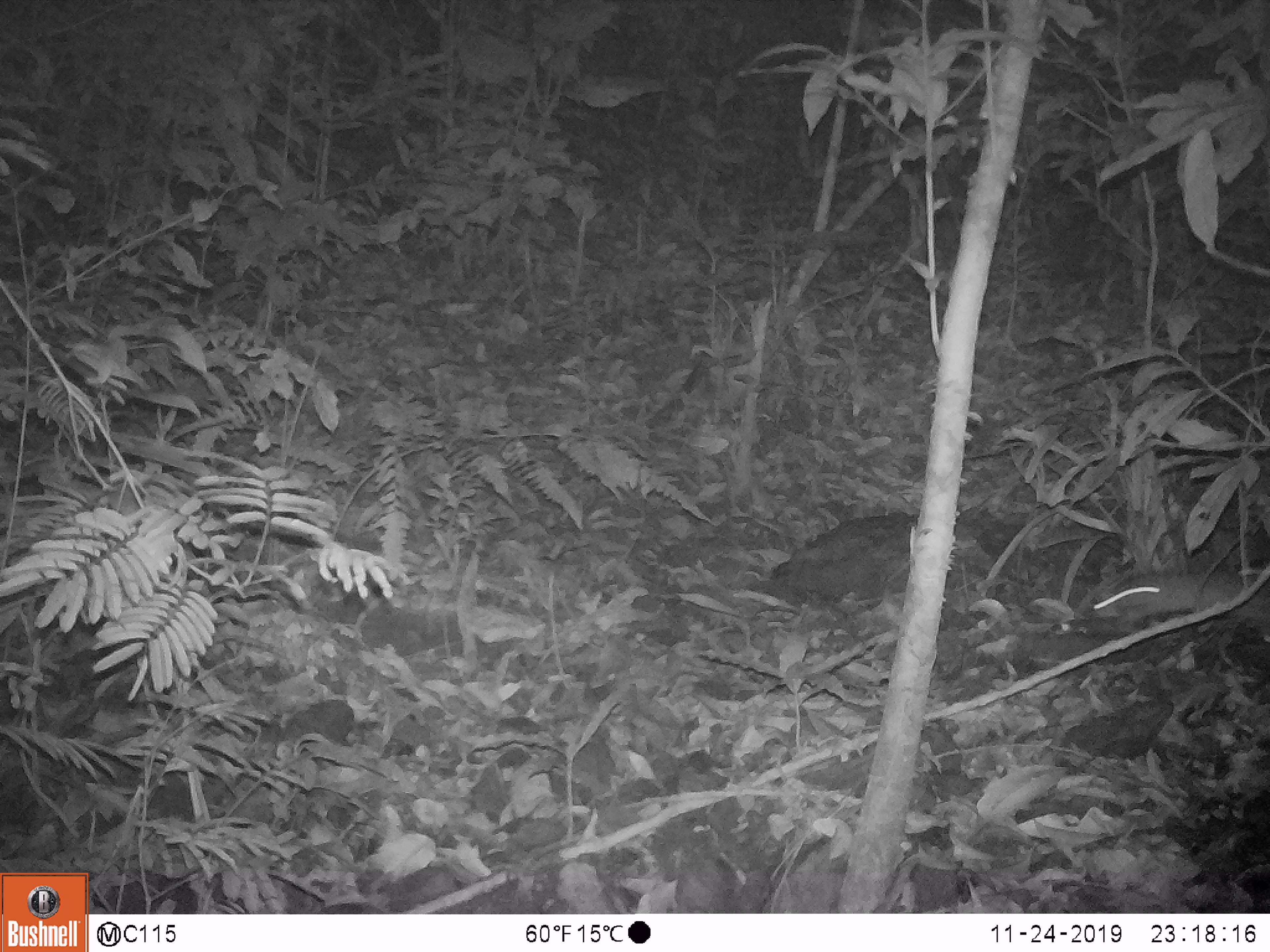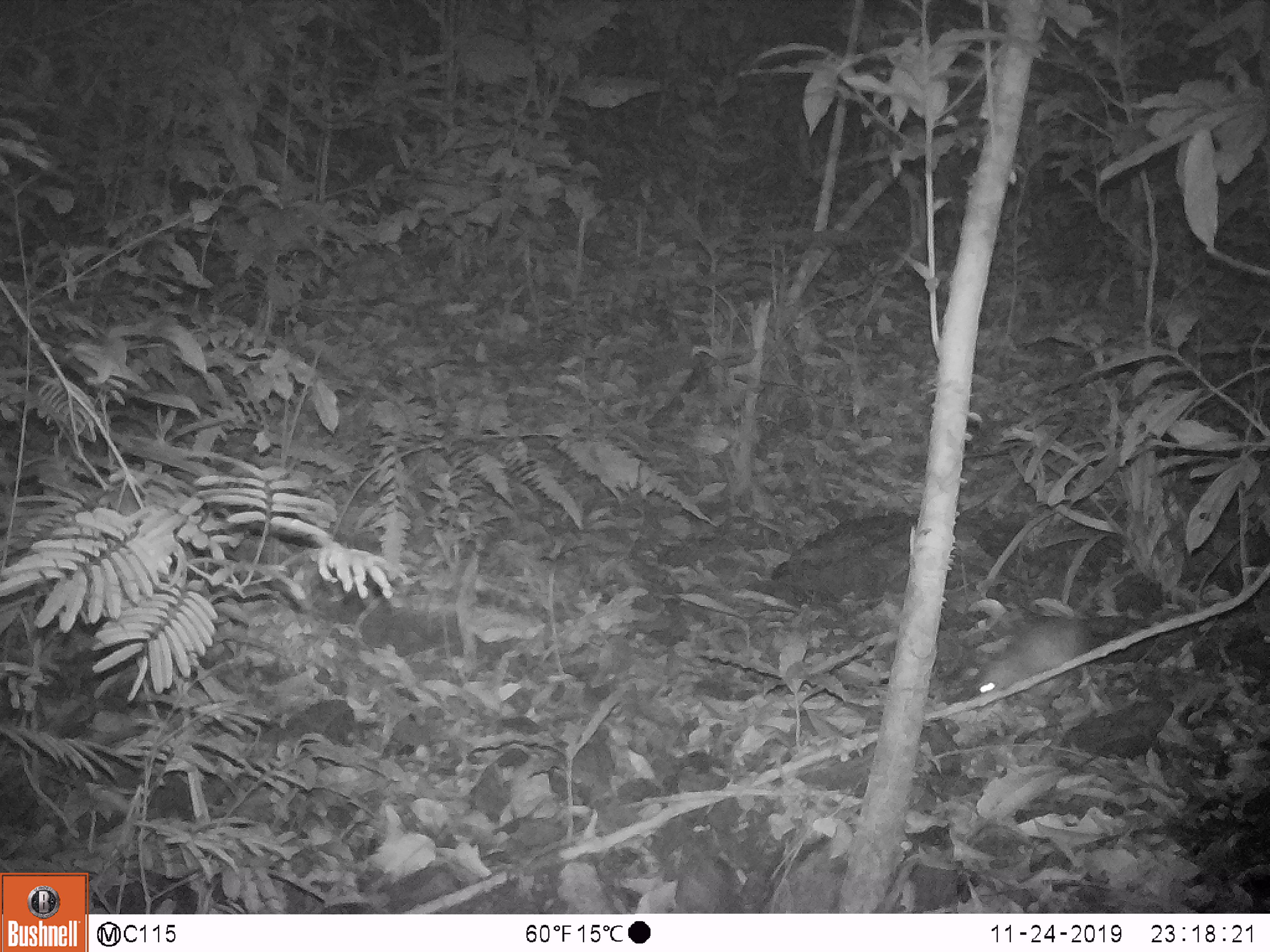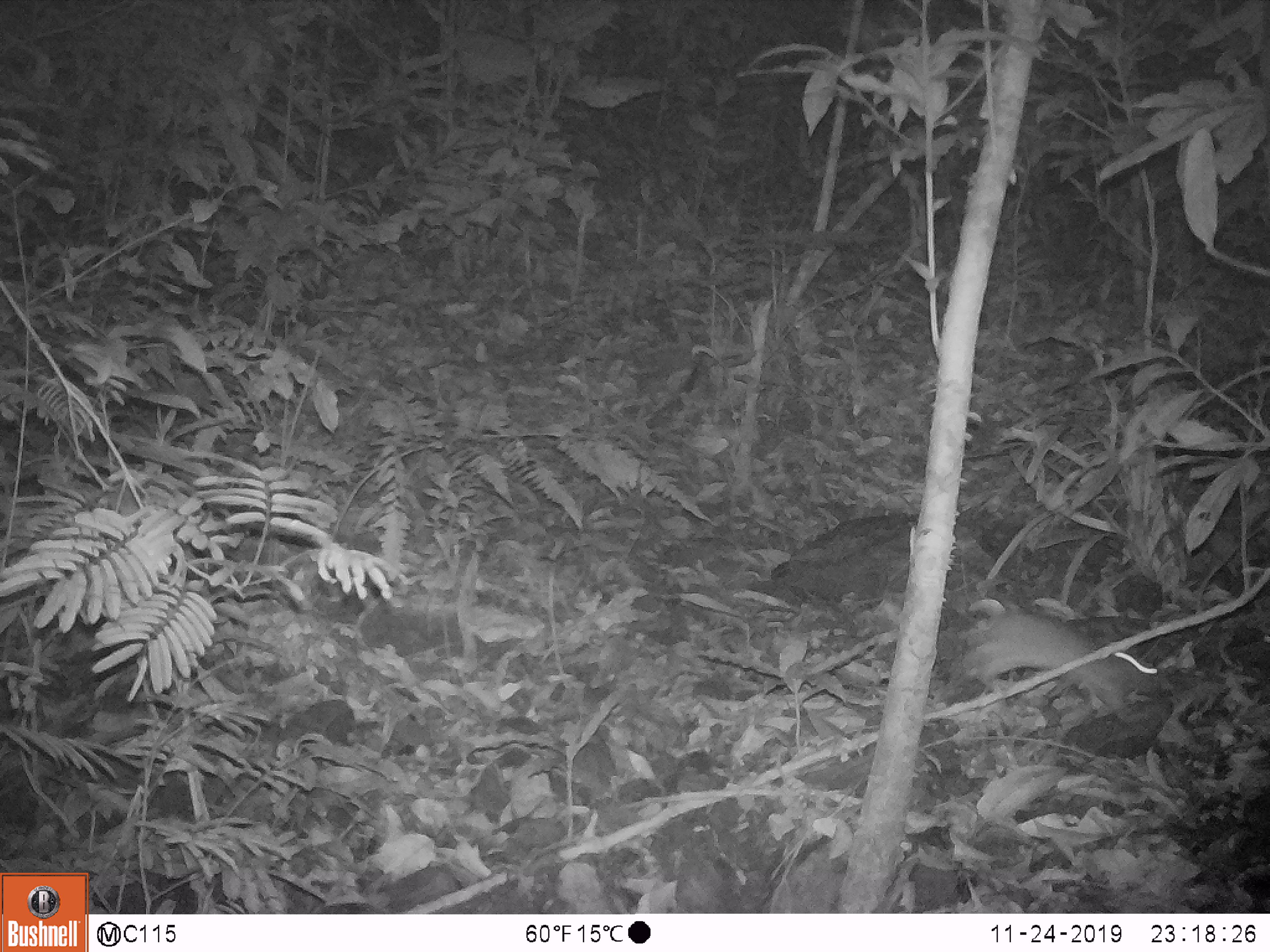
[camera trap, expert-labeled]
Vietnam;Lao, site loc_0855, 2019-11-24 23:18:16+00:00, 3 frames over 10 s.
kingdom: Animalia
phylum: Chordata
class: Mammalia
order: Rodentia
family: Muridae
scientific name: Muridae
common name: old-world mice and rats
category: unidentified murid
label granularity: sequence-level